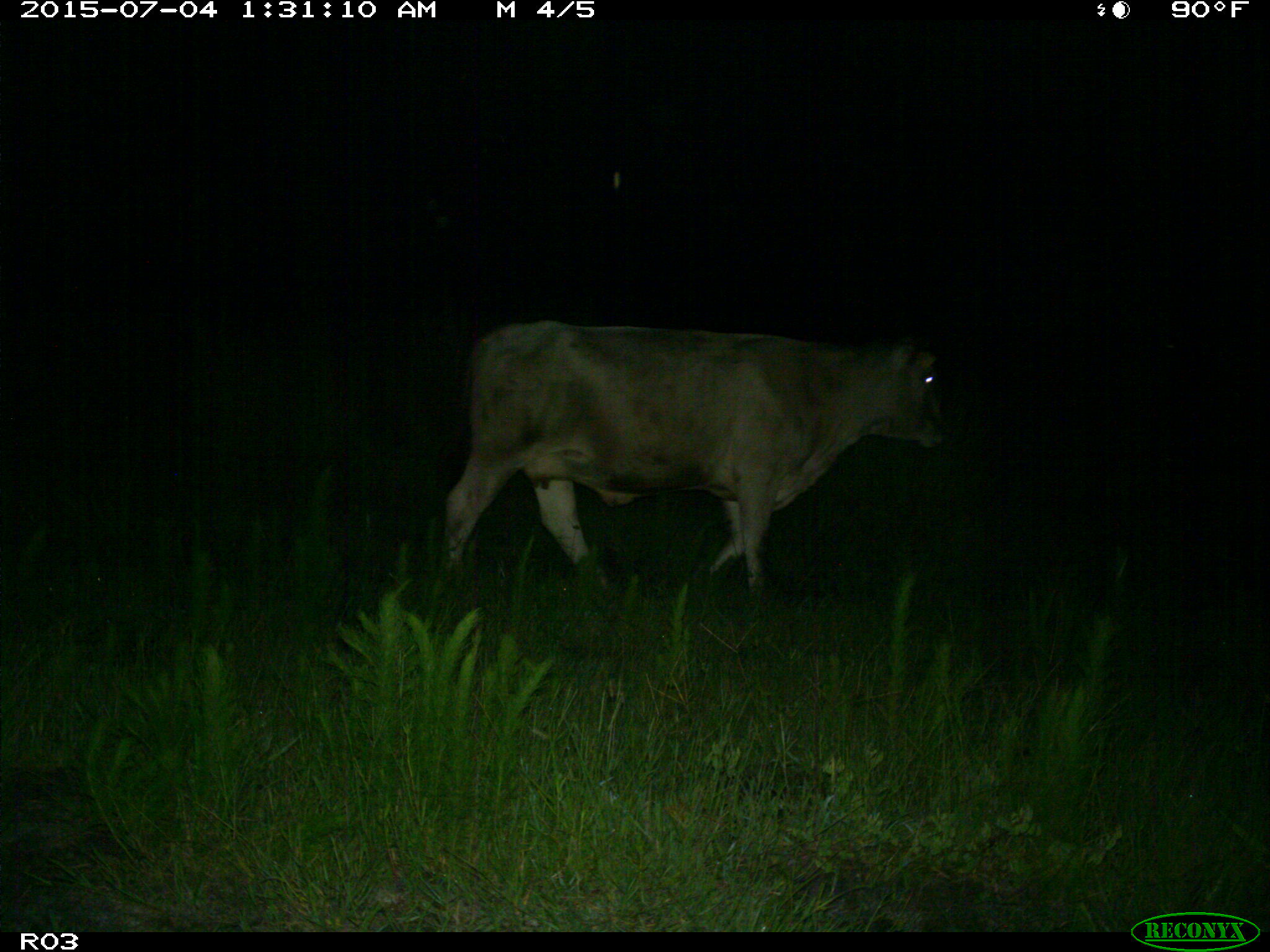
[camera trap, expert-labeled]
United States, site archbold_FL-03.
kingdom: Animalia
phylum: Chordata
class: Mammalia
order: Artiodactyla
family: Bovidae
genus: Bos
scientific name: Bos taurus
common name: domestic cow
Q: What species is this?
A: Bos taurus (domestic cow).